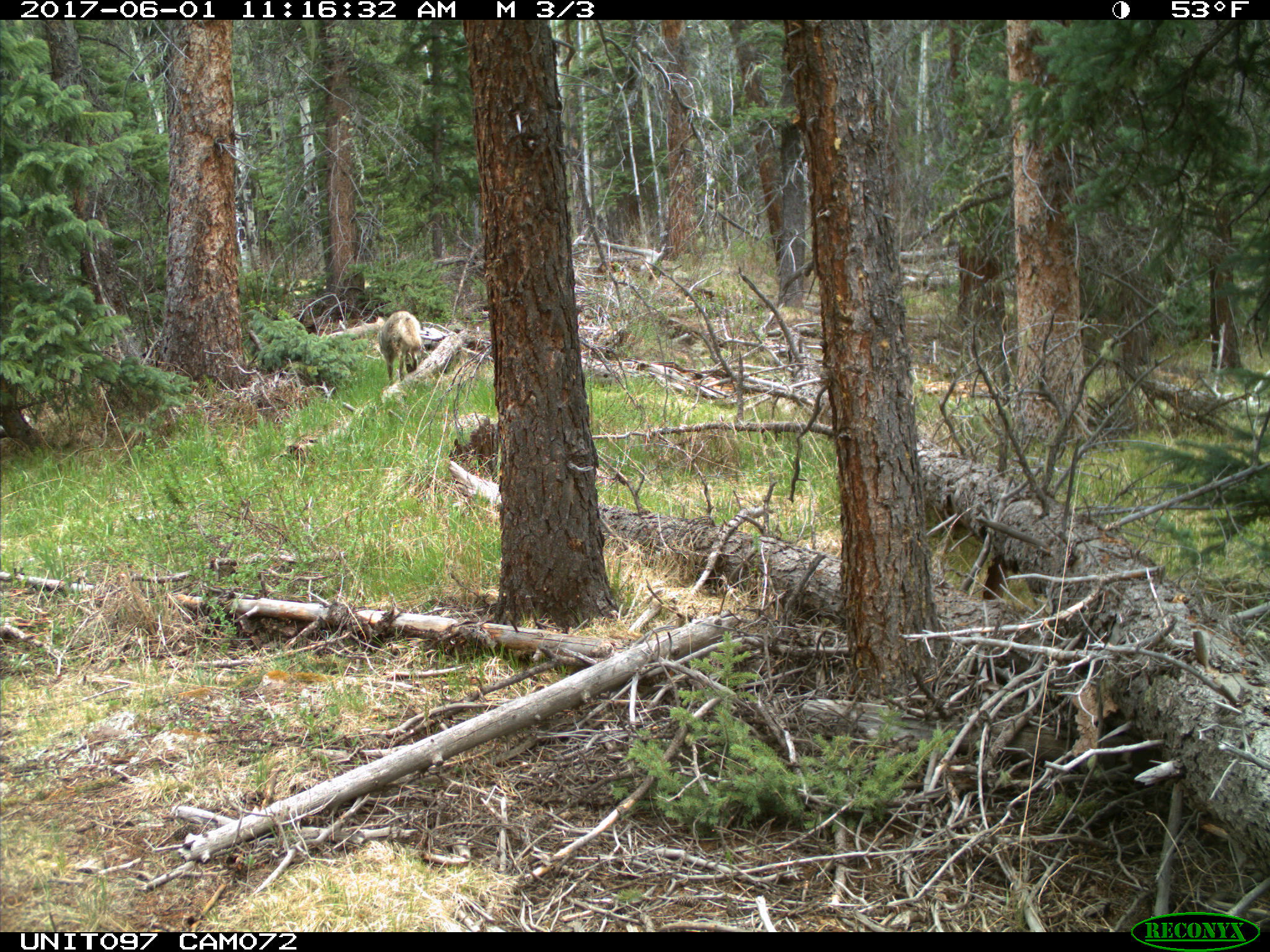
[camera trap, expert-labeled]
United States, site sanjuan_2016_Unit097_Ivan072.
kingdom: Animalia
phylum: Chordata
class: Mammalia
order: Carnivora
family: Canidae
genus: Canis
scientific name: Canis latrans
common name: coyote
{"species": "Canis latrans (coyote)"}